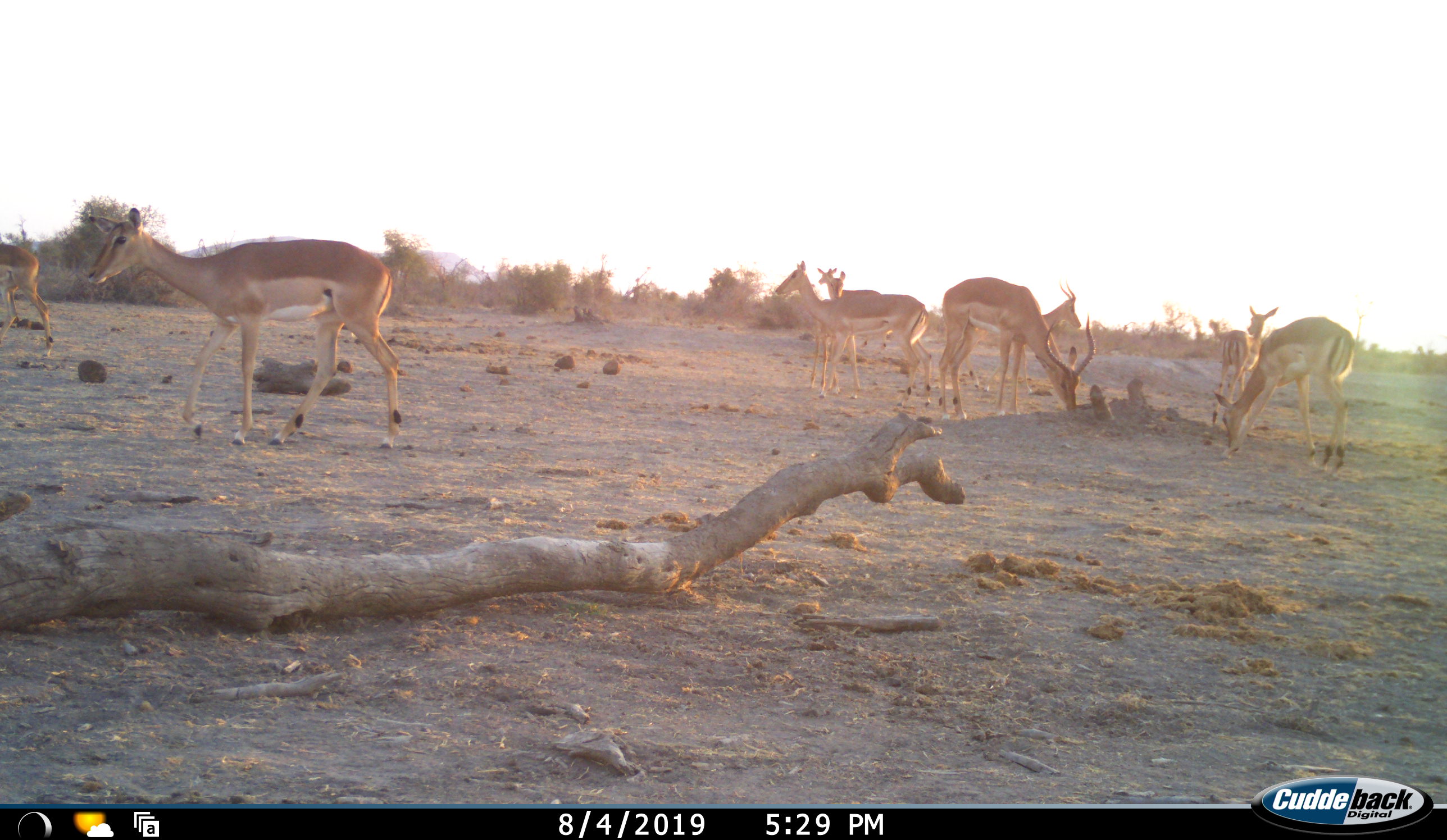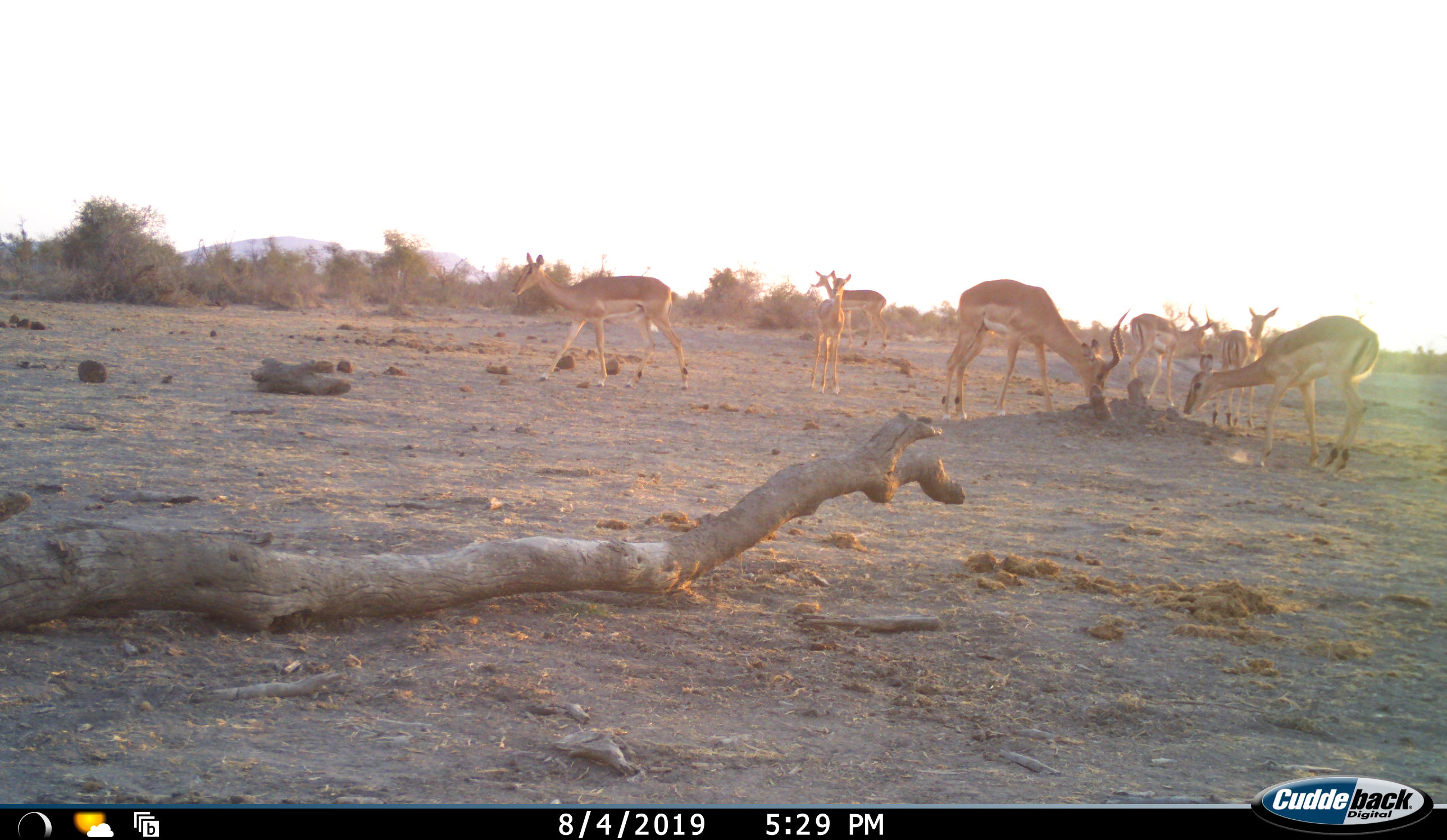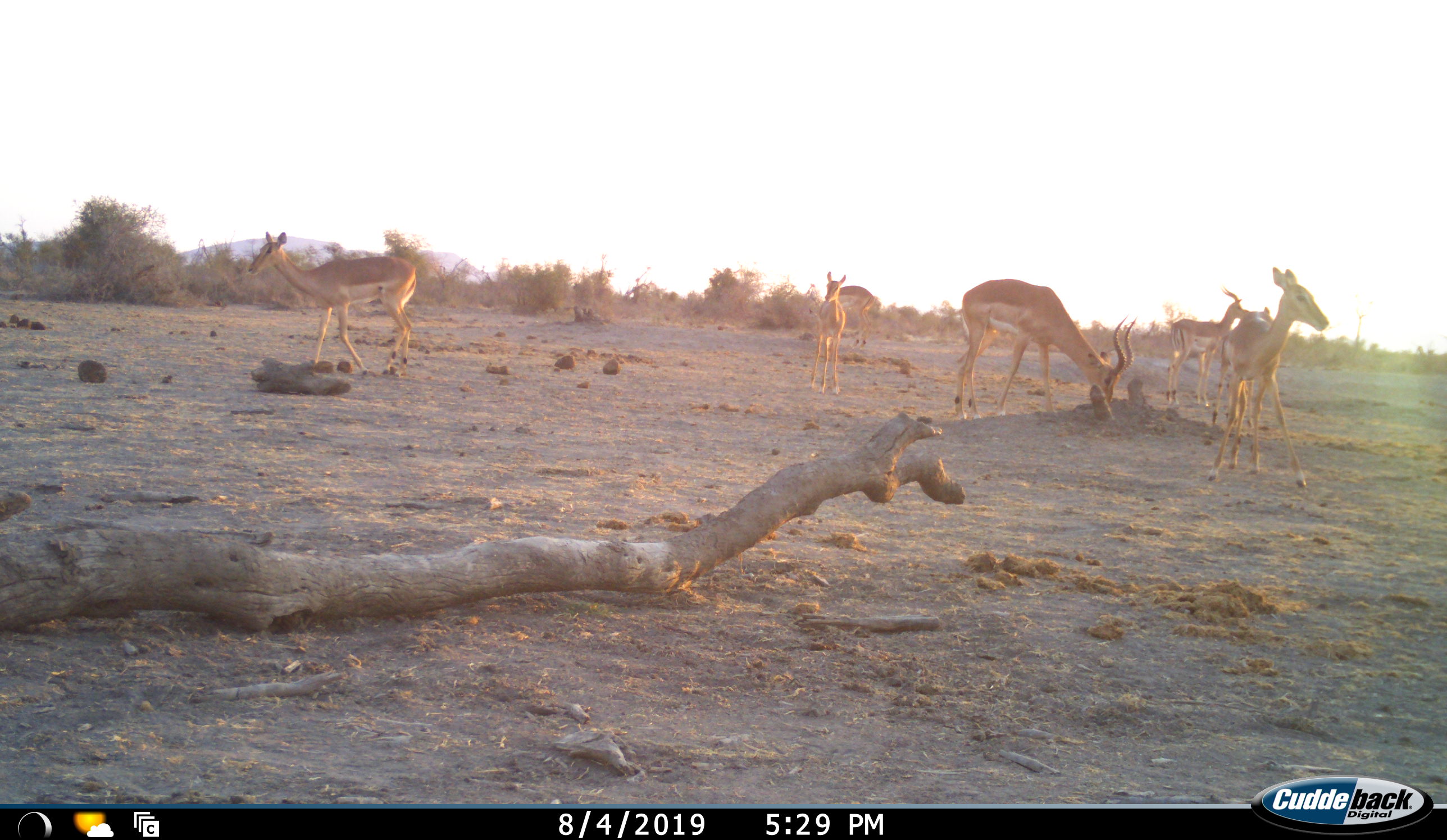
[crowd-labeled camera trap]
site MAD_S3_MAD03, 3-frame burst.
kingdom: Animalia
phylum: Chordata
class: Mammalia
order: Artiodactyla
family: Bovidae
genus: Aepyceros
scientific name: Aepyceros melampus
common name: impala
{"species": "impala (Aepyceros melampus)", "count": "10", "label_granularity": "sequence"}